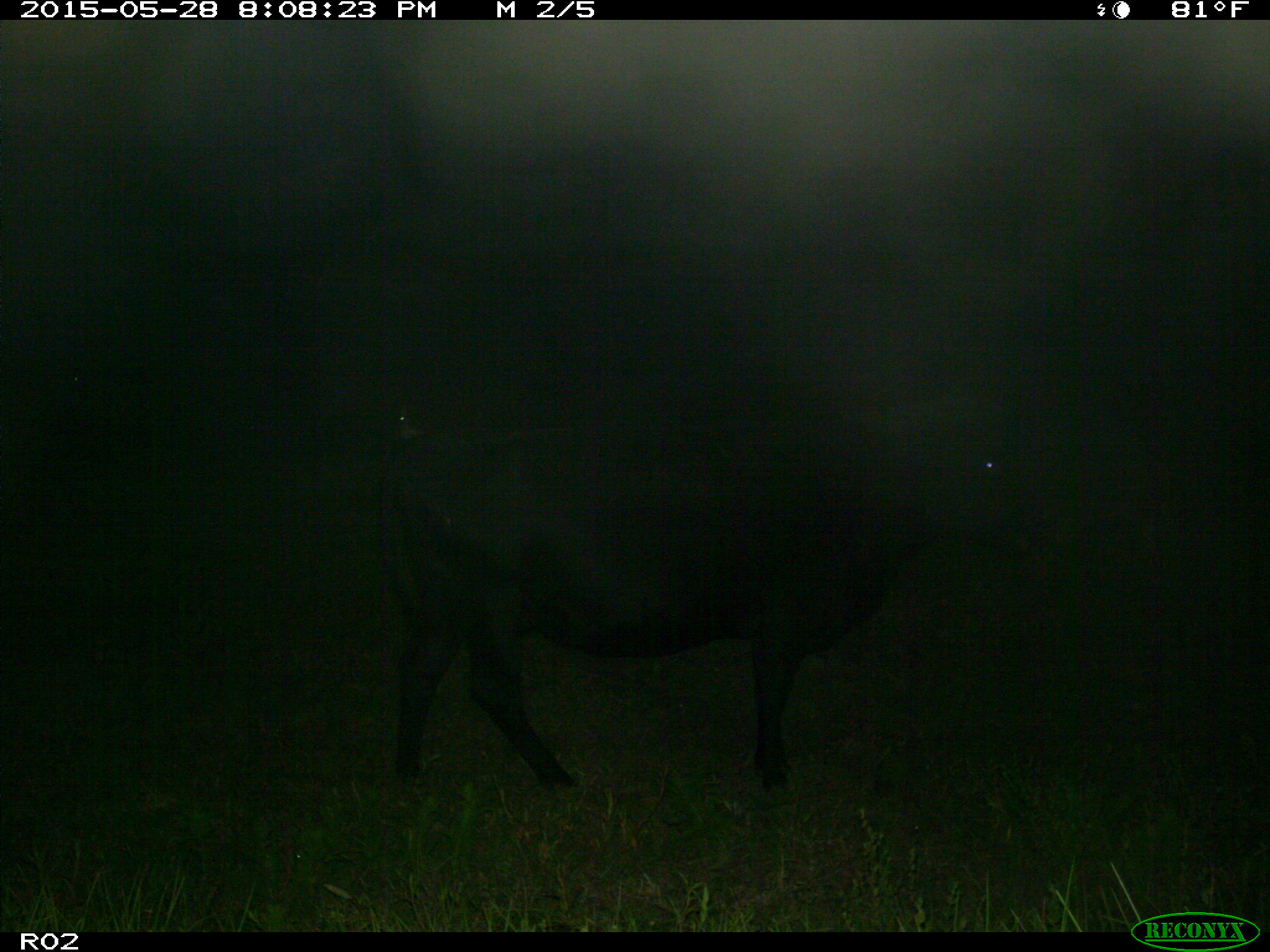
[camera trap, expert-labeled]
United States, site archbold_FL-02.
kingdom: Animalia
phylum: Chordata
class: Mammalia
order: Artiodactyla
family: Bovidae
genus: Bos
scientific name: Bos taurus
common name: domestic cow